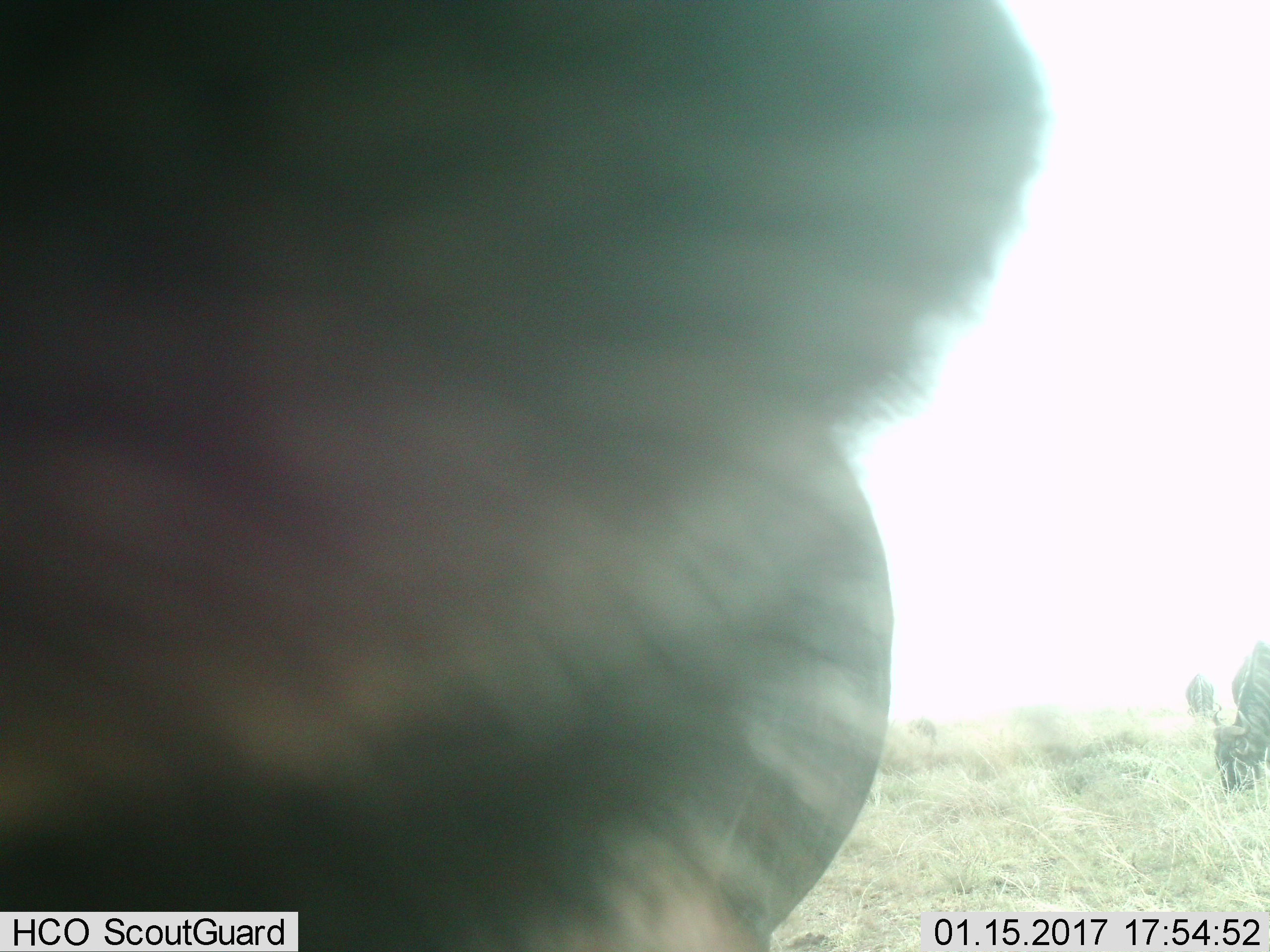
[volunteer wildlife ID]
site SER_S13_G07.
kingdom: Animalia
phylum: Chordata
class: Mammalia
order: Artiodactyla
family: Bovidae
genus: Connochaetes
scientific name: Connochaetes taurinus taurinus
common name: blue wildebeest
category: wildebeestblue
Wildebeestblue (blue wildebeest) (Connochaetes taurinus taurinus), count 3. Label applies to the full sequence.